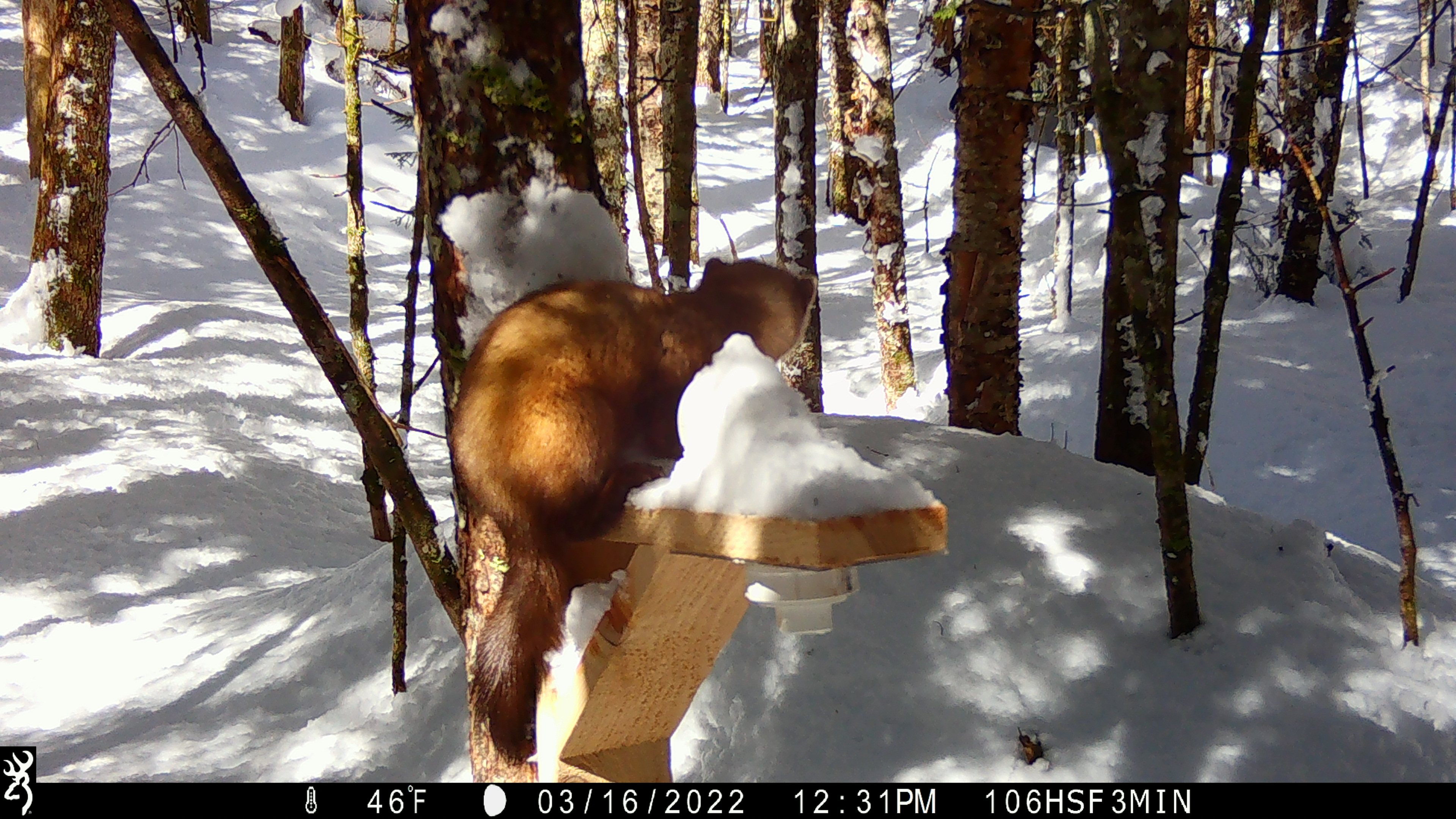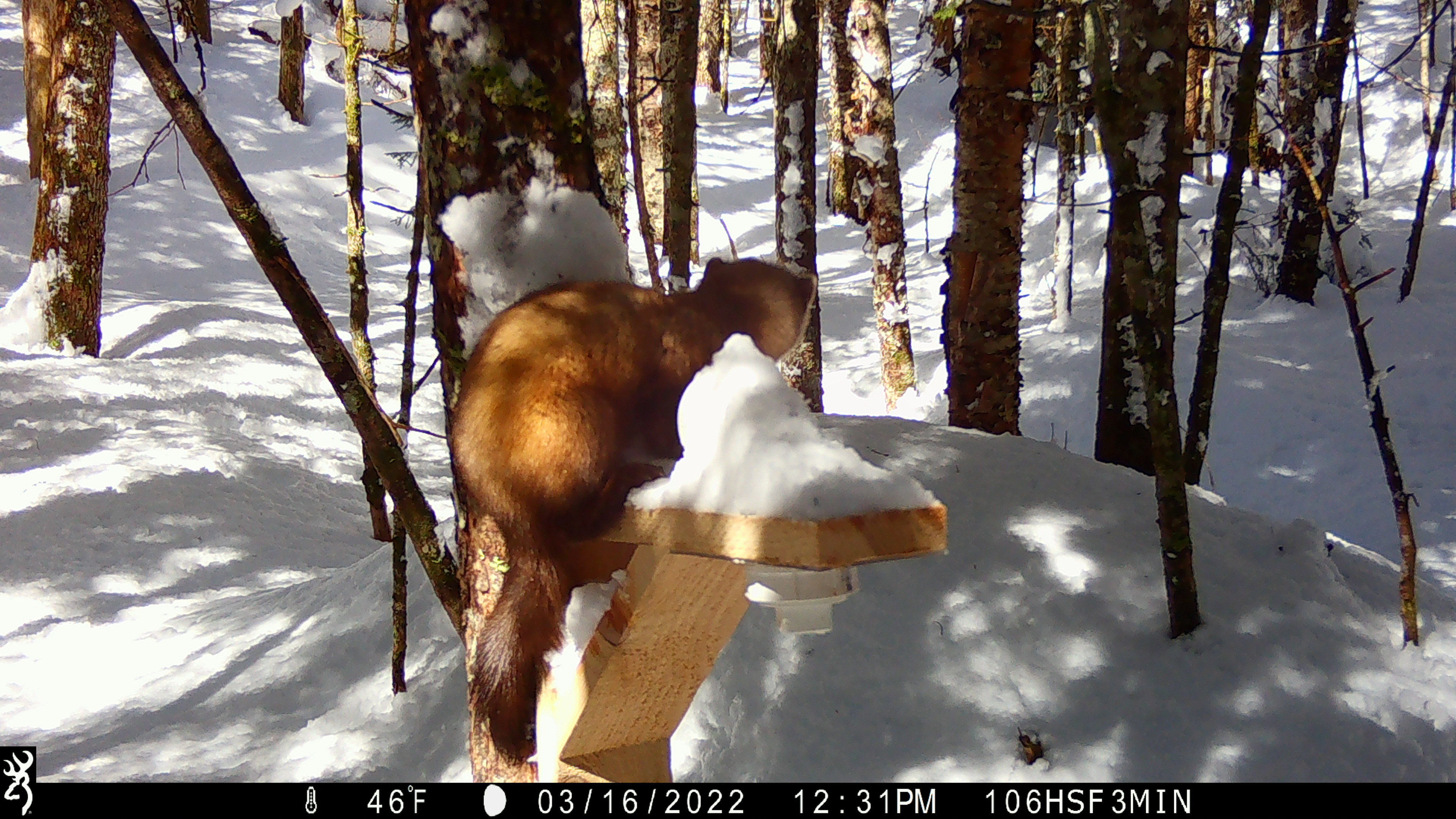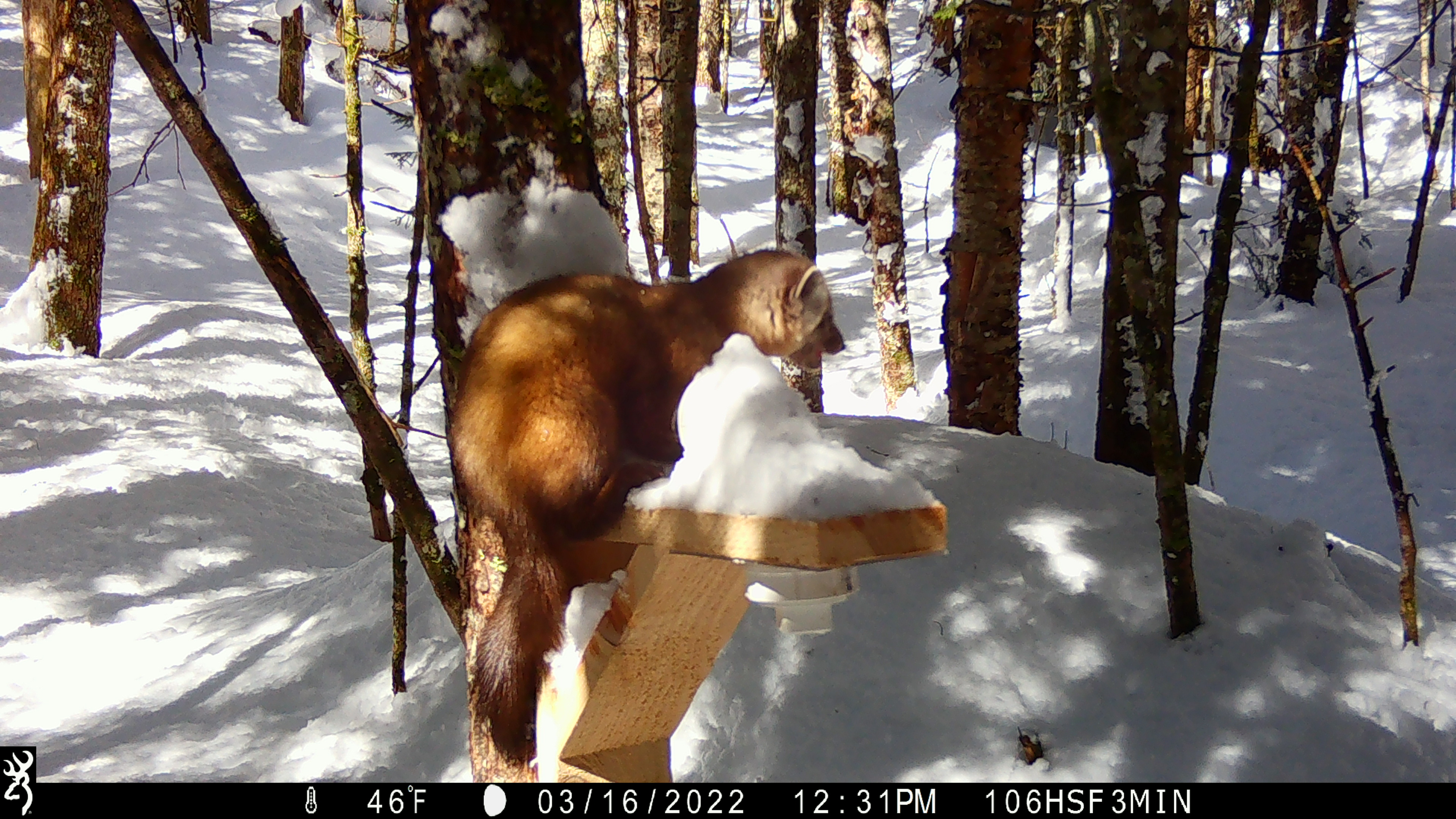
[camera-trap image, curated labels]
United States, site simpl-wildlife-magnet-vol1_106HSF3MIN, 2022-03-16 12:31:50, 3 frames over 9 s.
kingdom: Animalia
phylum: Chordata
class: Mammalia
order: Carnivora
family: Mustelidae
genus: Martes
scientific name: Martes americana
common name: american marten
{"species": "american marten (Martes americana)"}